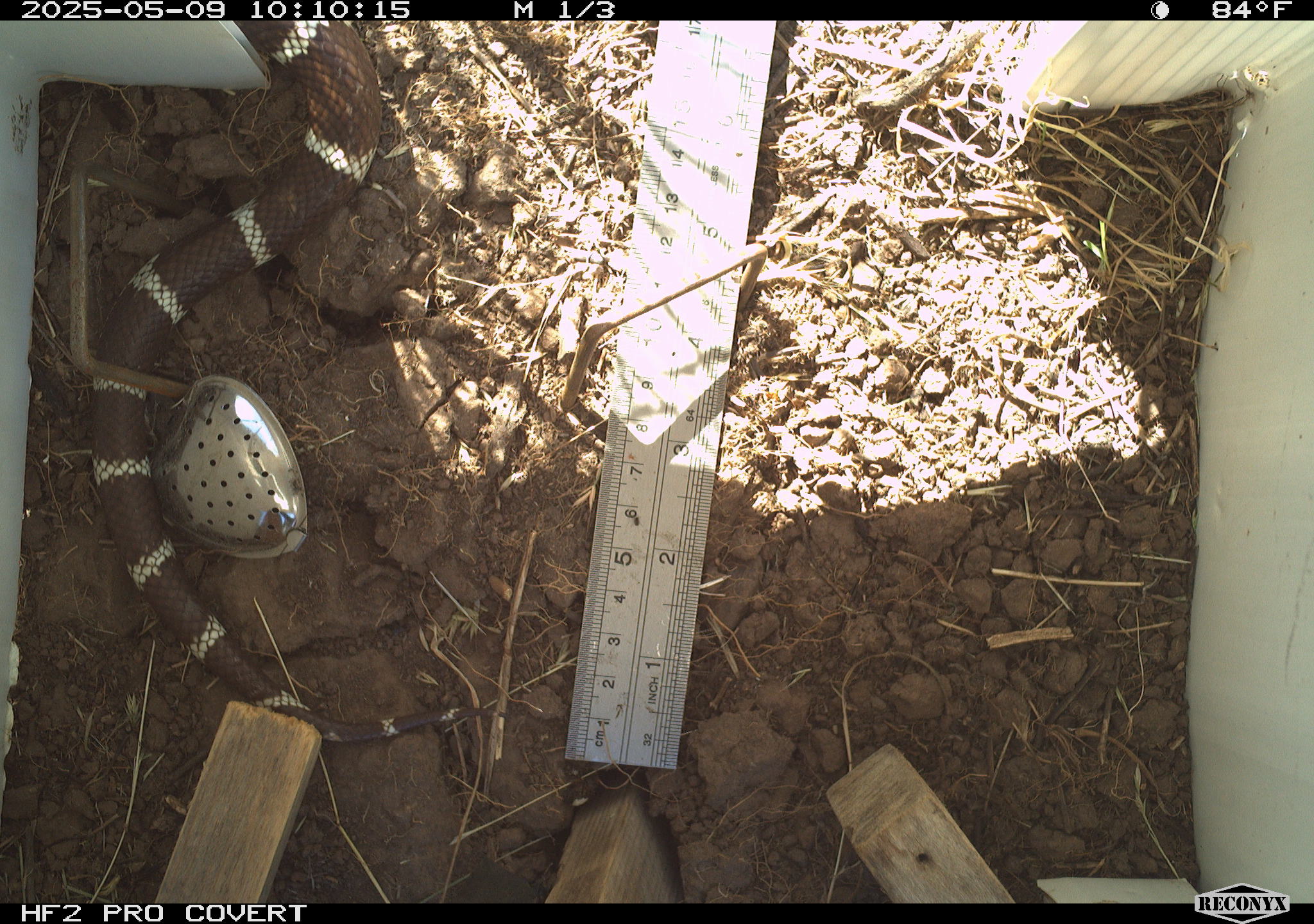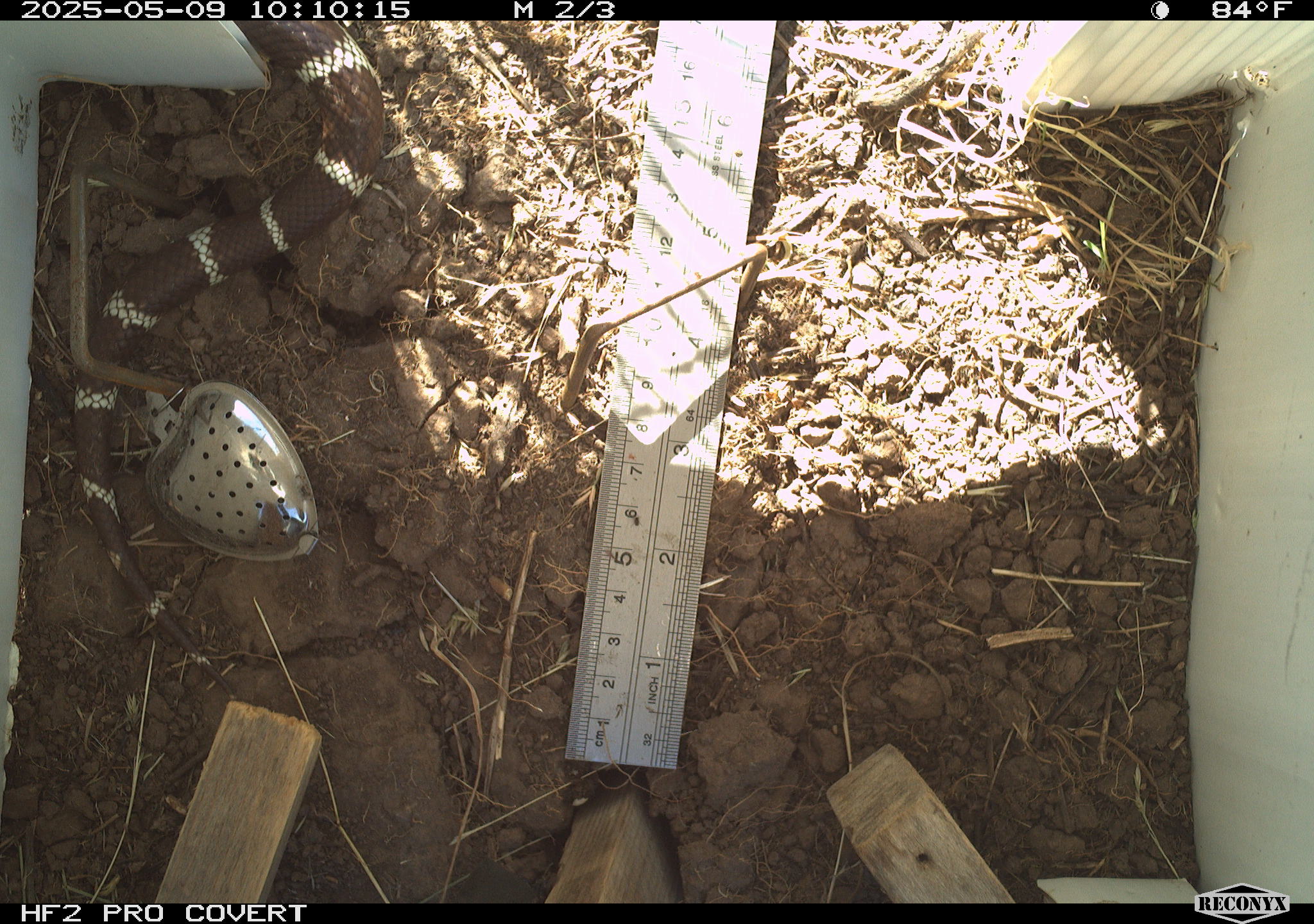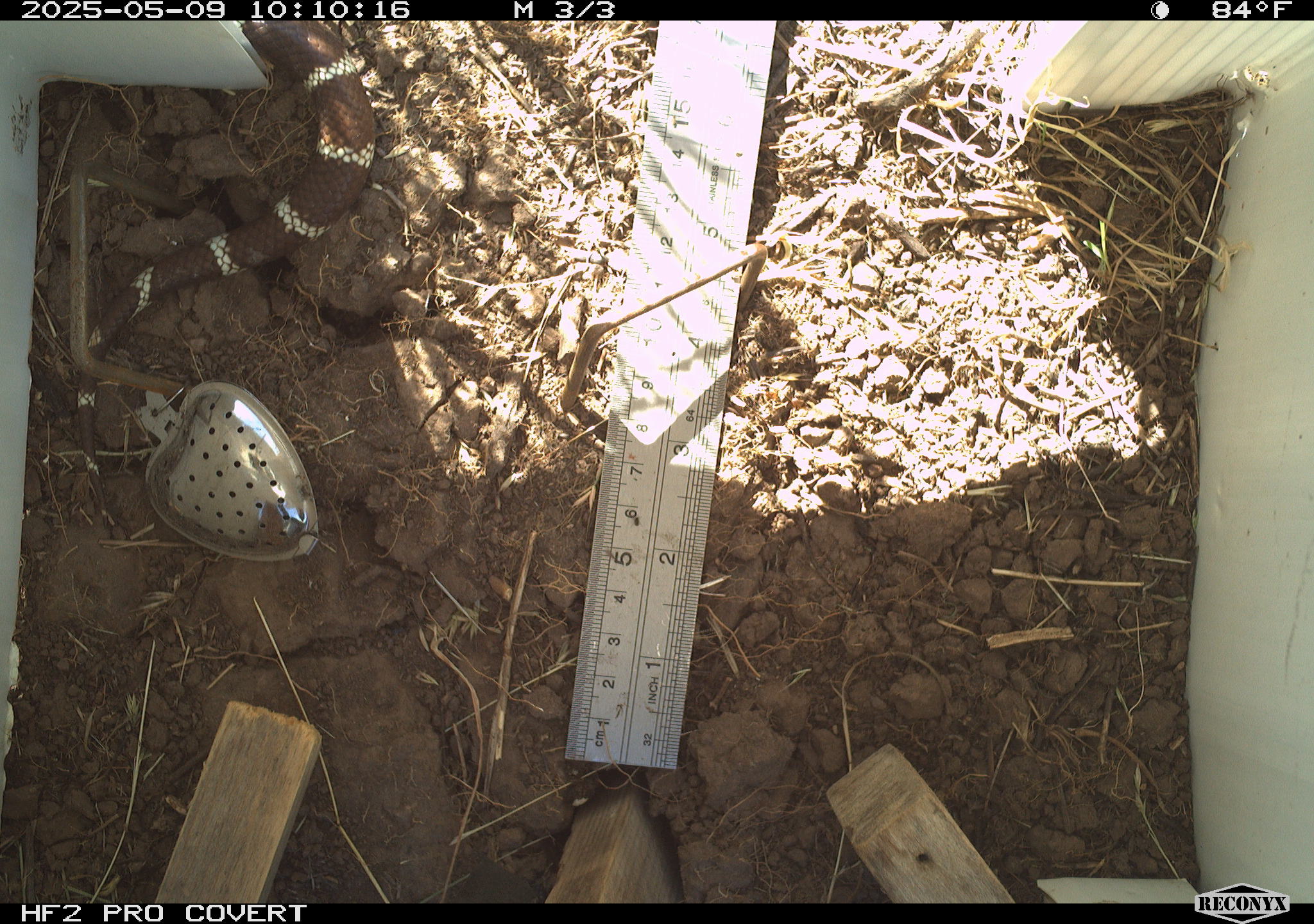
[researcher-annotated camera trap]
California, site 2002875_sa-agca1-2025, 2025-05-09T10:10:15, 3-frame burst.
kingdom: Animalia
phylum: Chordata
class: Reptilia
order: Squamata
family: Colubridae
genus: Lampropeltis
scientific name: Lampropeltis californiae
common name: california kingsnake